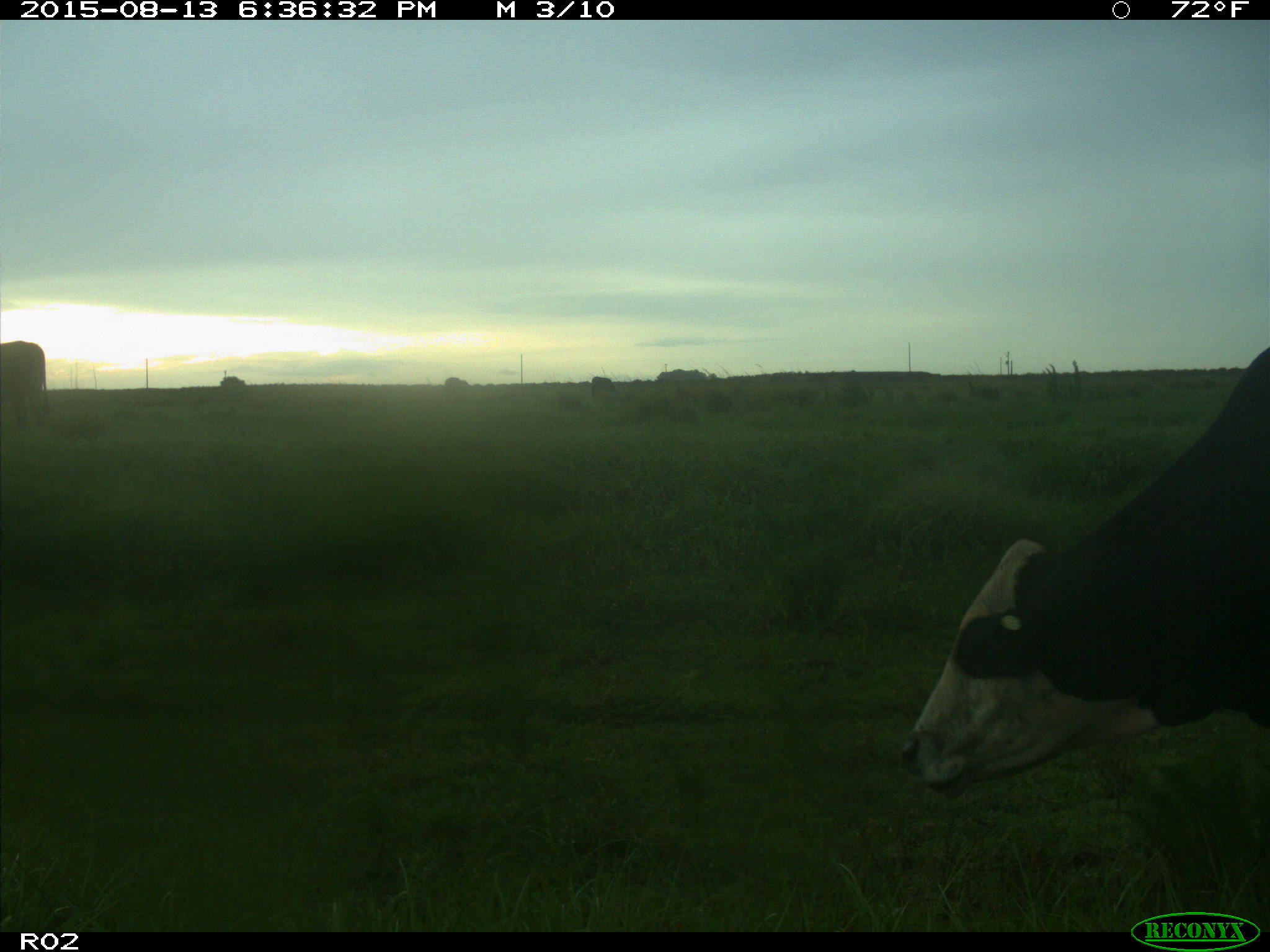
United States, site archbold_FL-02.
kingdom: Animalia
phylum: Chordata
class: Mammalia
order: Artiodactyla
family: Bovidae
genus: Bos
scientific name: Bos taurus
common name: domestic cow